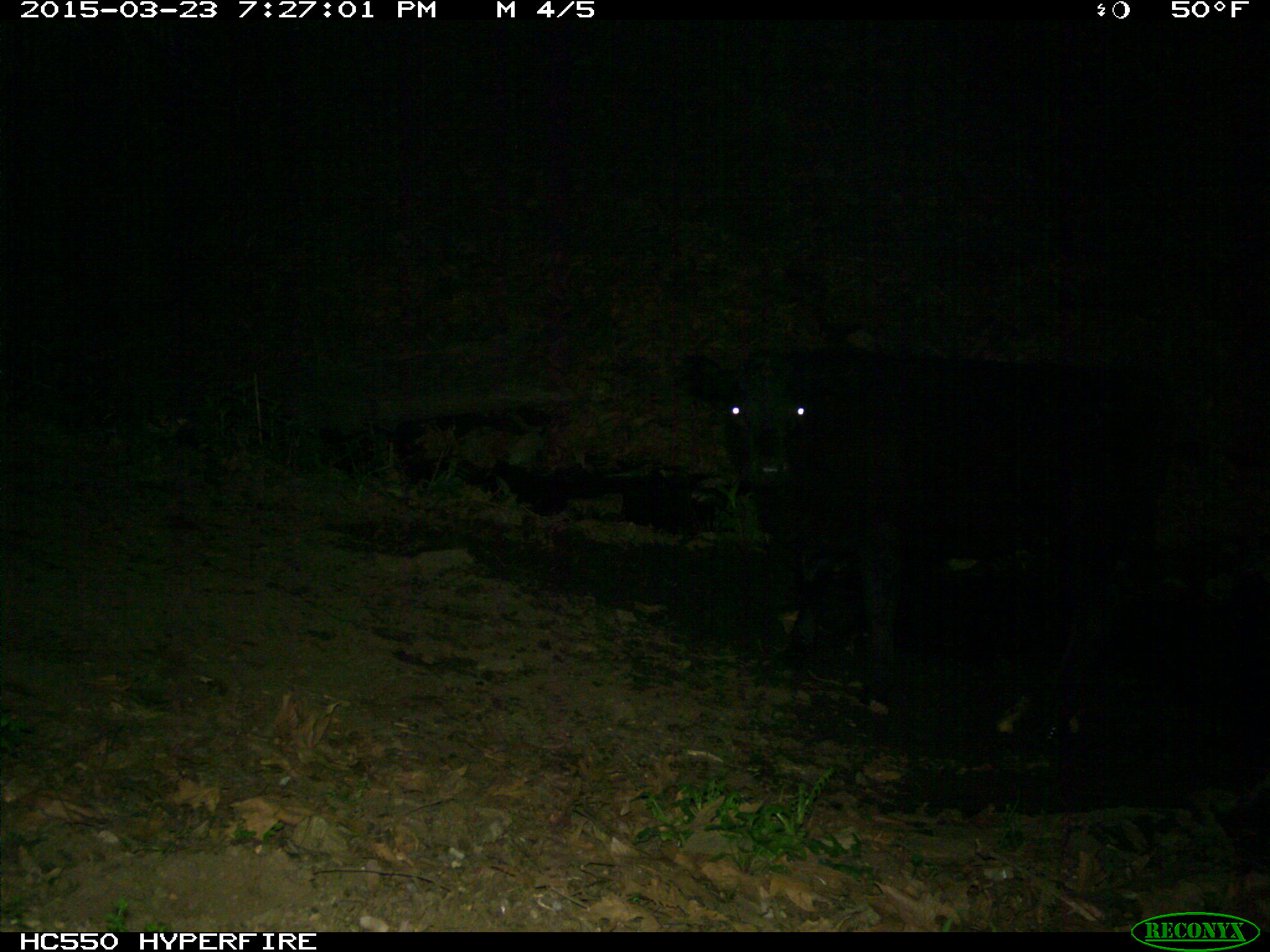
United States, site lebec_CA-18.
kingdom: Animalia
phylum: Chordata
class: Mammalia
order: Artiodactyla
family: Bovidae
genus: Bos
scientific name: Bos taurus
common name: domestic cow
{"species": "Bos taurus (domestic cow)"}